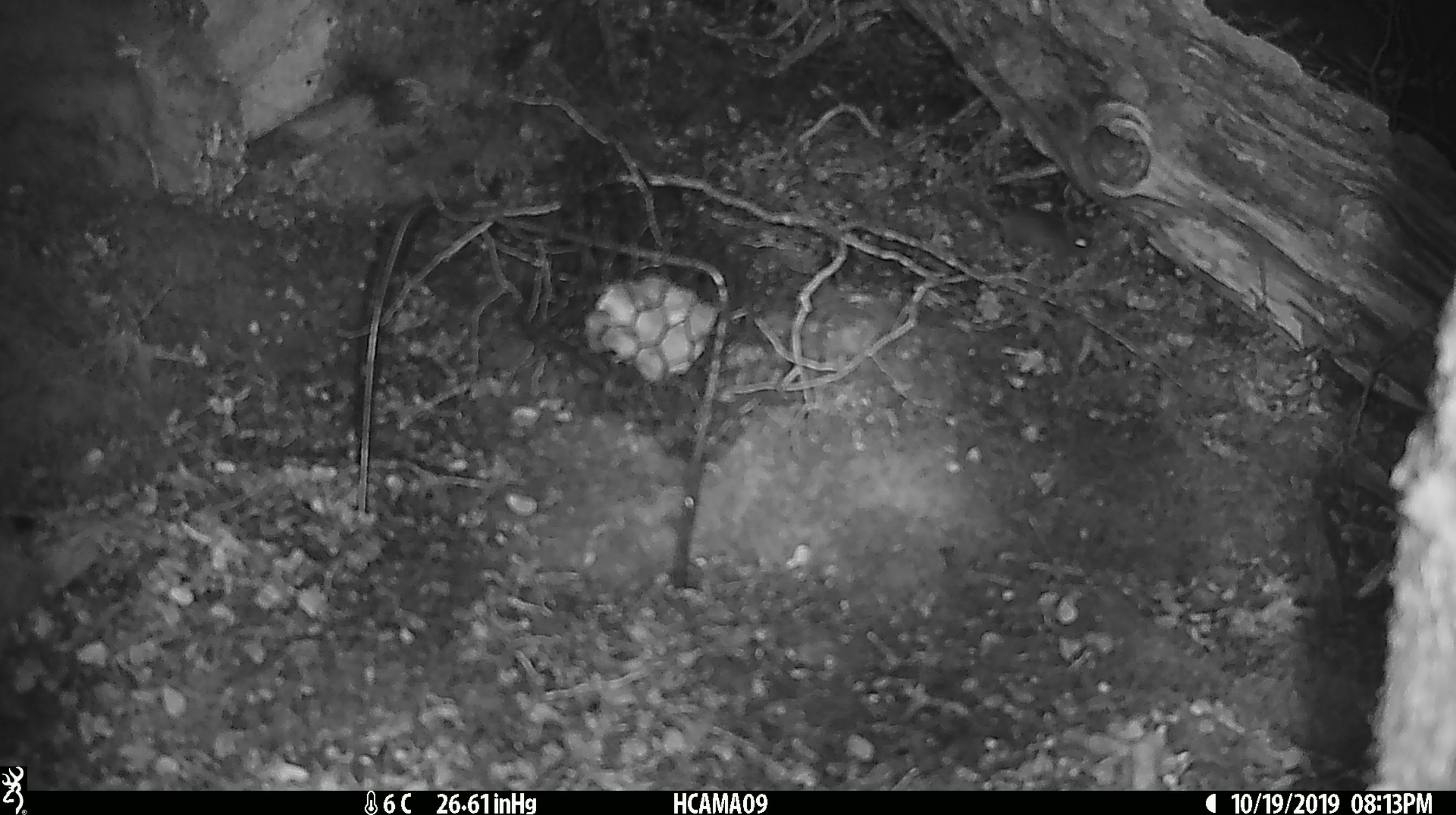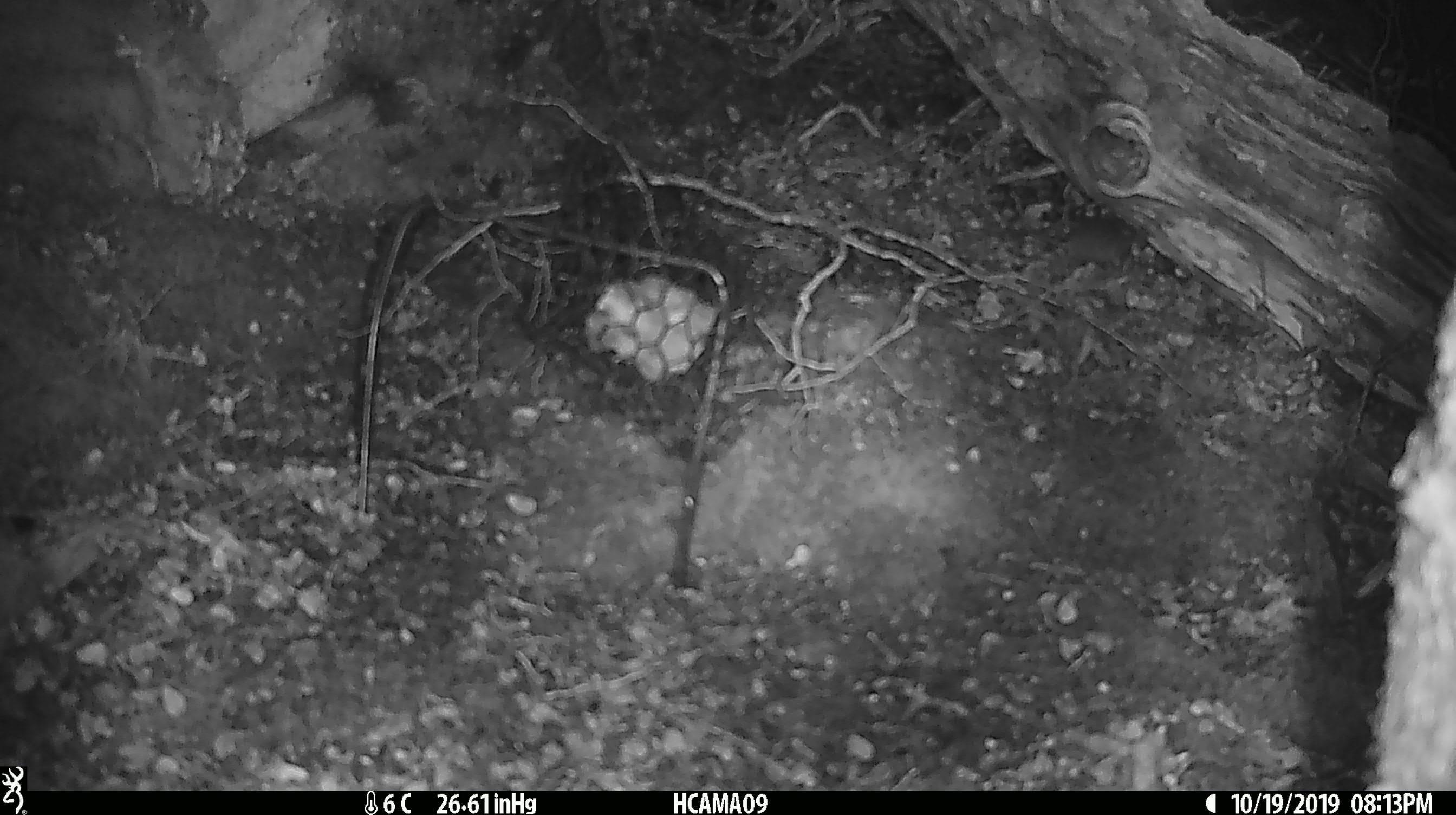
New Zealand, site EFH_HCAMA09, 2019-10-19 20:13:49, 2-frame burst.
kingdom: Animalia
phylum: Chordata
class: Mammalia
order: Rodentia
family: Muridae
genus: Mus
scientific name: Mus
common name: mouse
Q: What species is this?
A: Mouse (Mus).